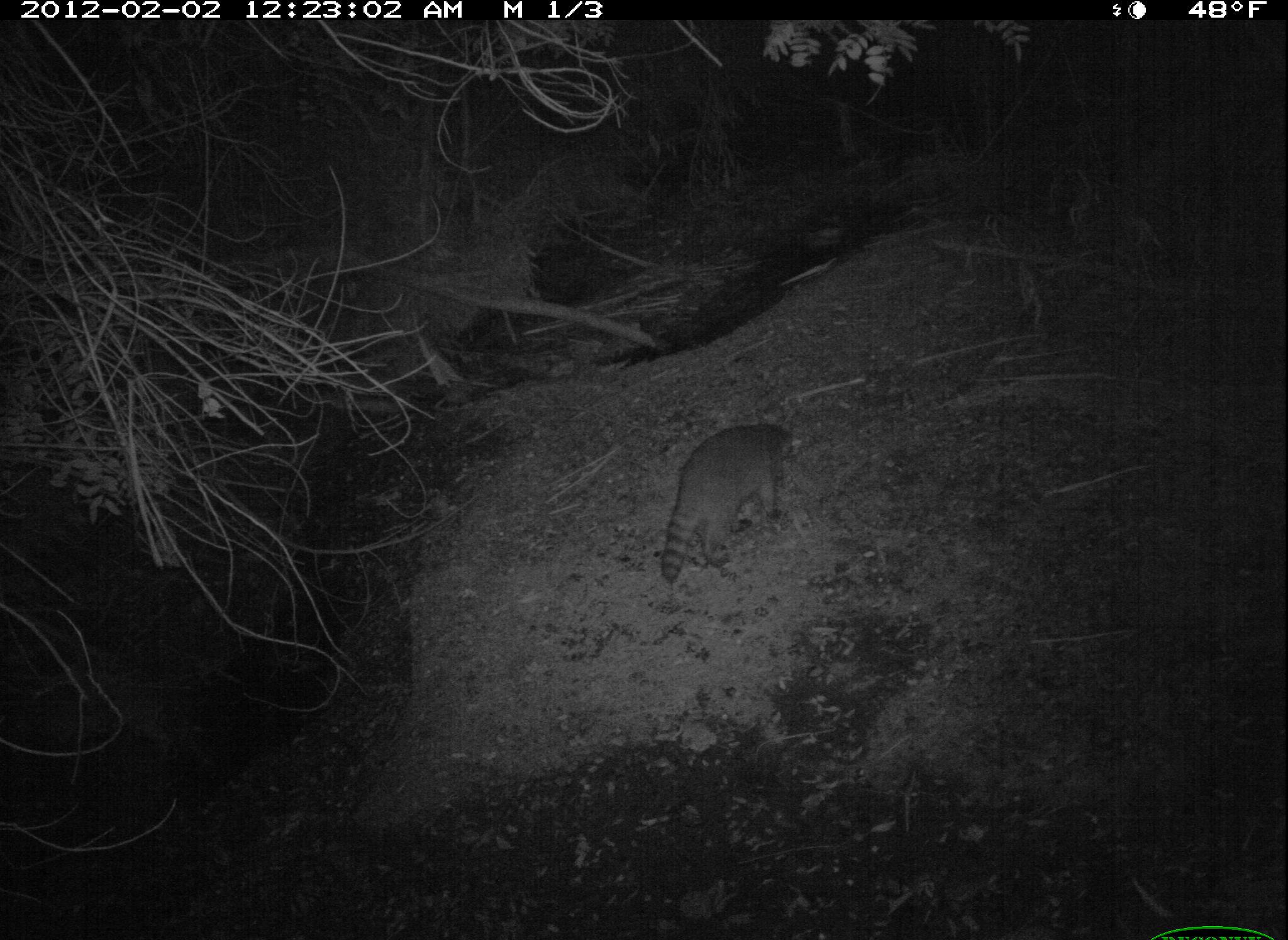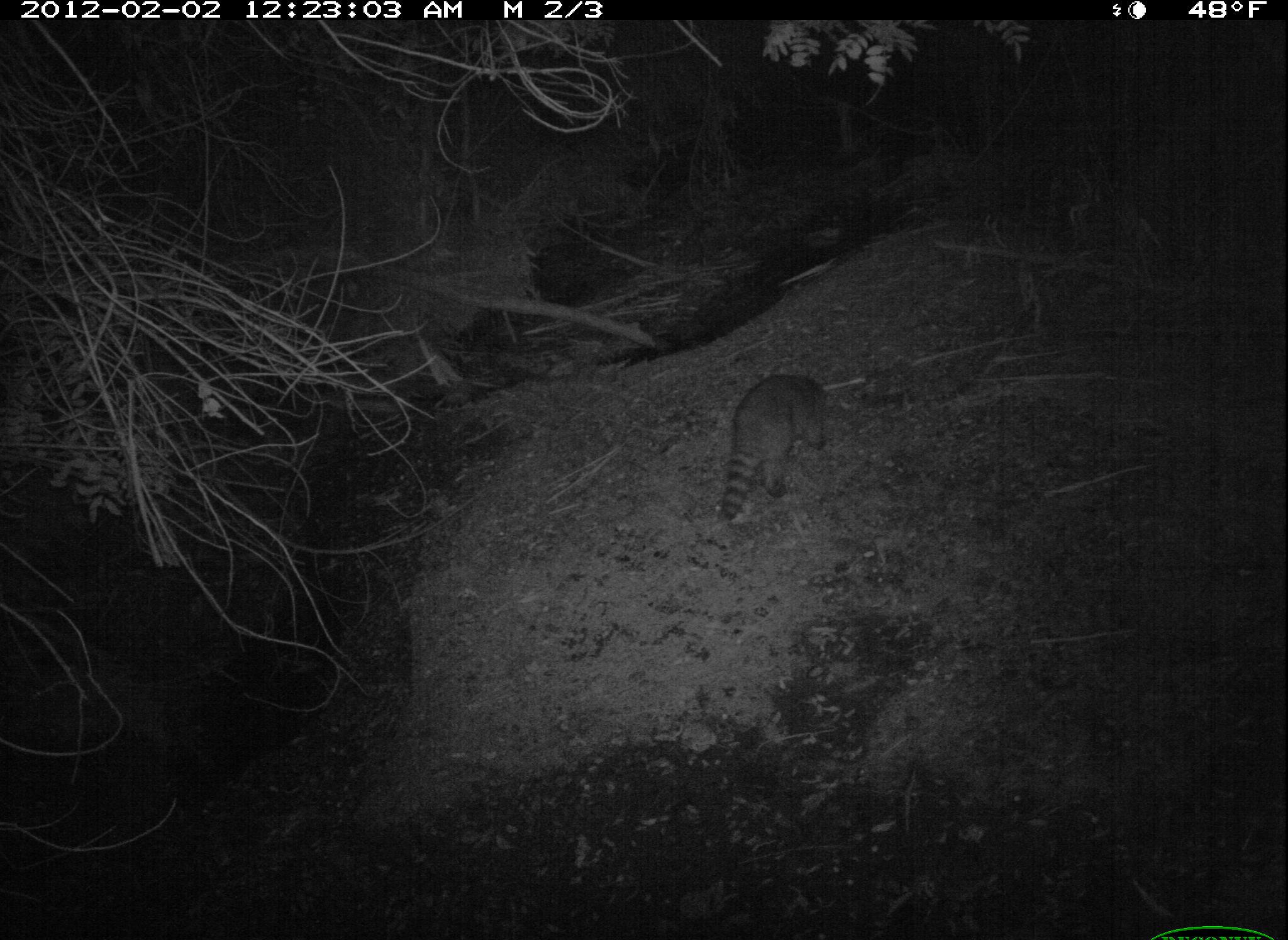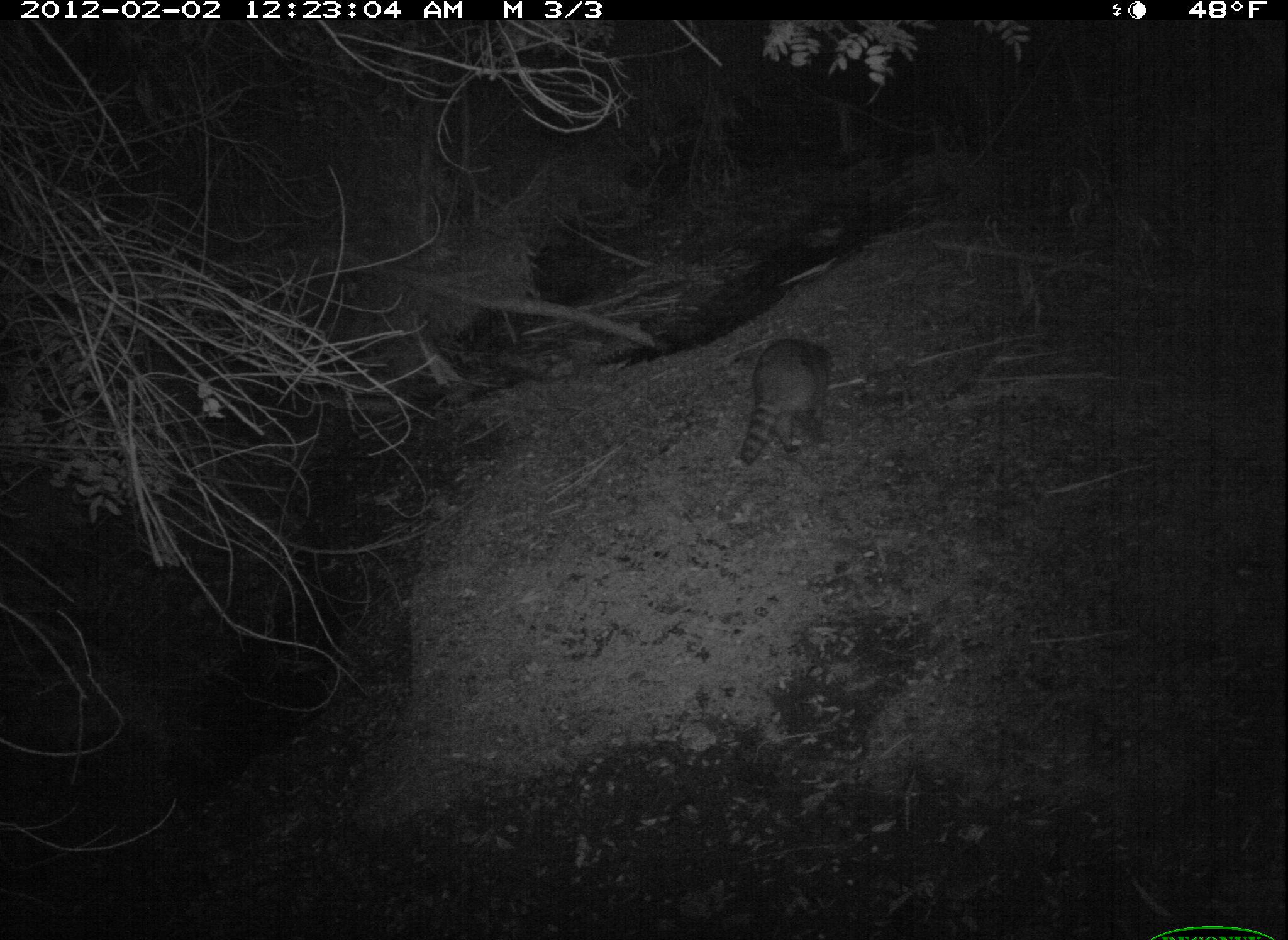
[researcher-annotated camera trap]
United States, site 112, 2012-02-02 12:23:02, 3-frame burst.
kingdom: Animalia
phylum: Chordata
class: Mammalia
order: Carnivora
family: Procyonidae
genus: Procyon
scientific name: Procyon lotor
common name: raccoon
Raccoon (Procyon lotor).